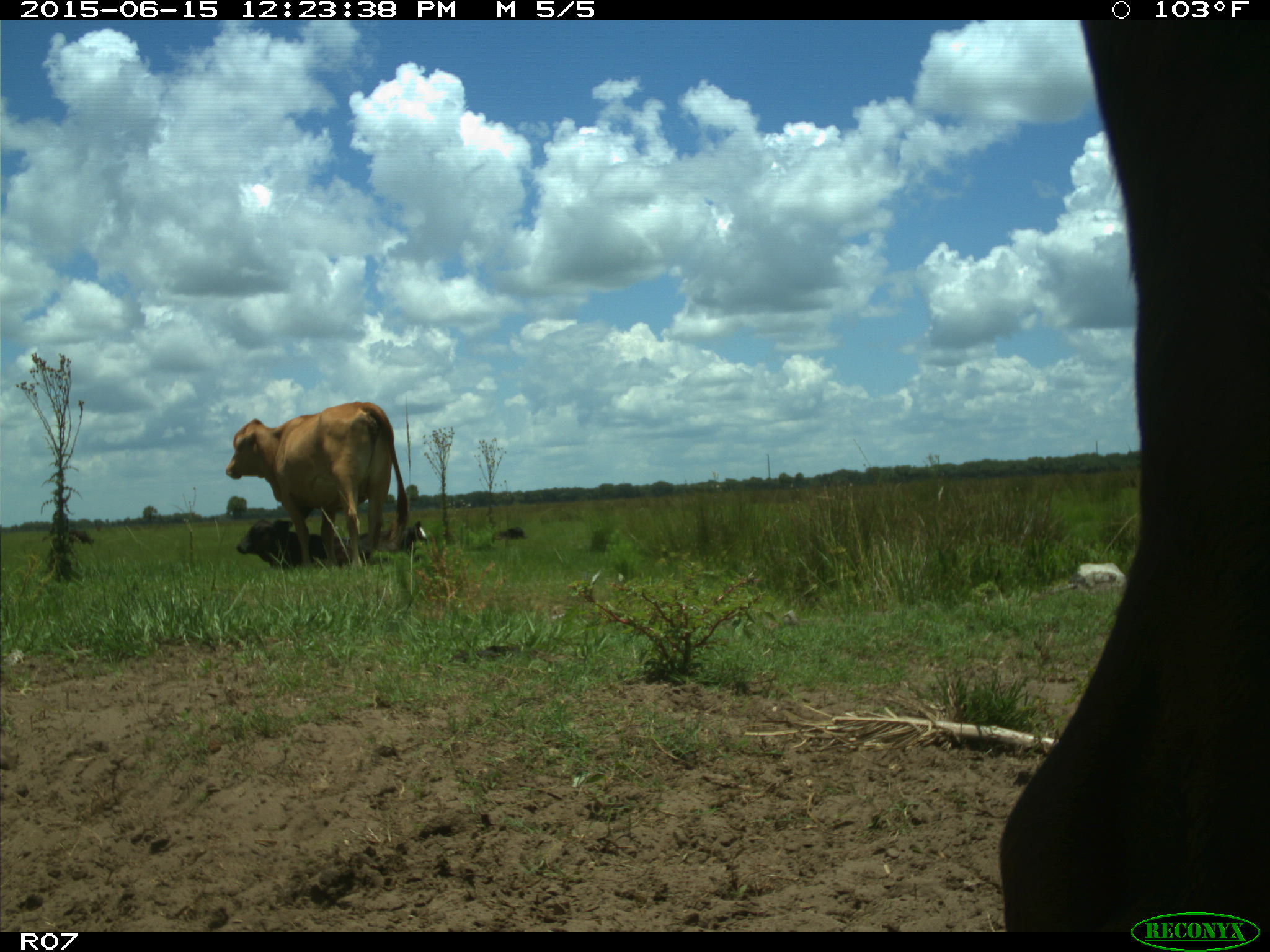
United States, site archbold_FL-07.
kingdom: Animalia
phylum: Chordata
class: Mammalia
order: Artiodactyla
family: Bovidae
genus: Bos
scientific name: Bos taurus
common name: domestic cow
Bos taurus (domestic cow).